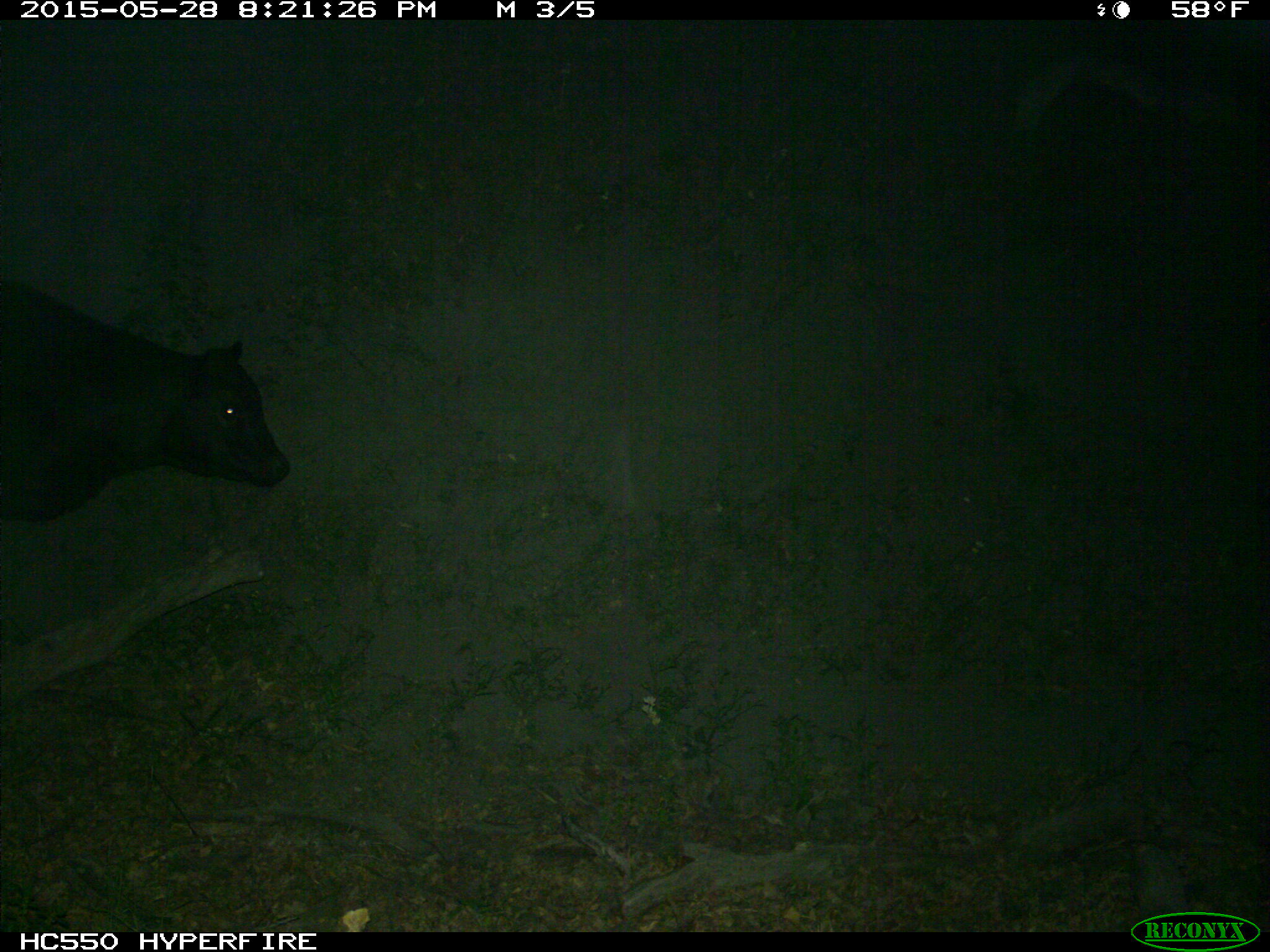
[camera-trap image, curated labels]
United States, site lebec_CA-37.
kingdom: Animalia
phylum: Chordata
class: Mammalia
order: Artiodactyla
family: Bovidae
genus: Bos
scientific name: Bos taurus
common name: domestic cow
Bos taurus (domestic cow).